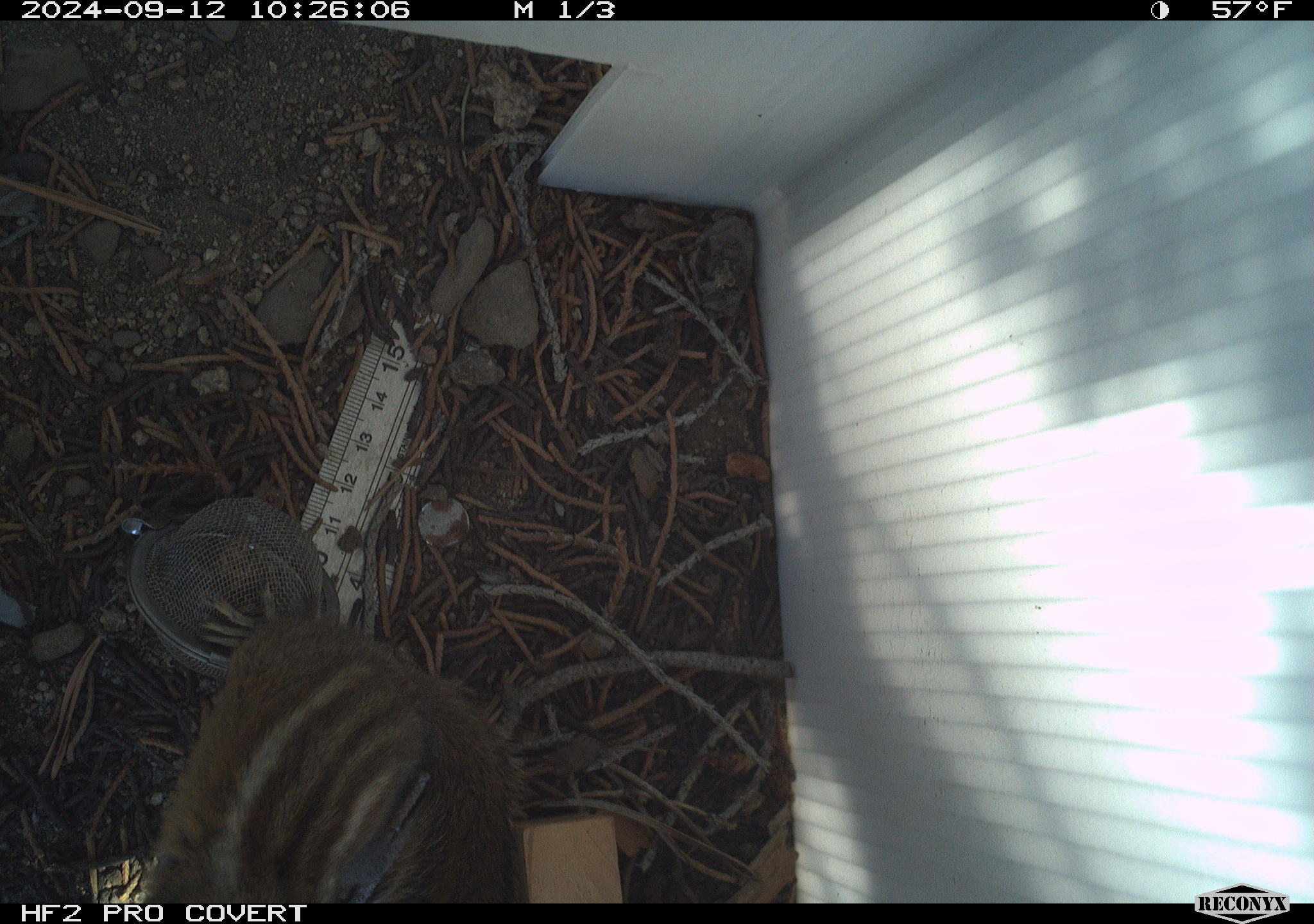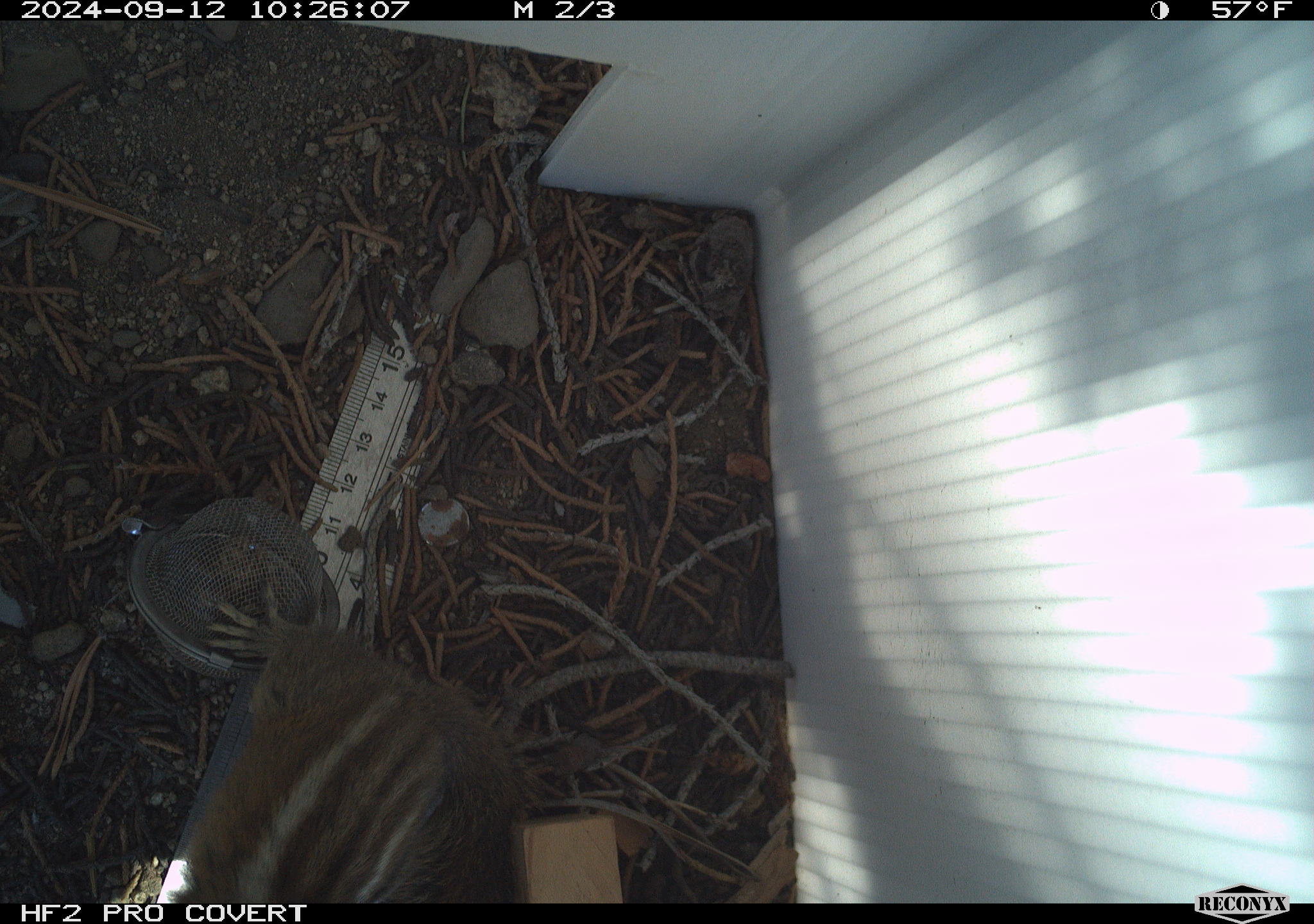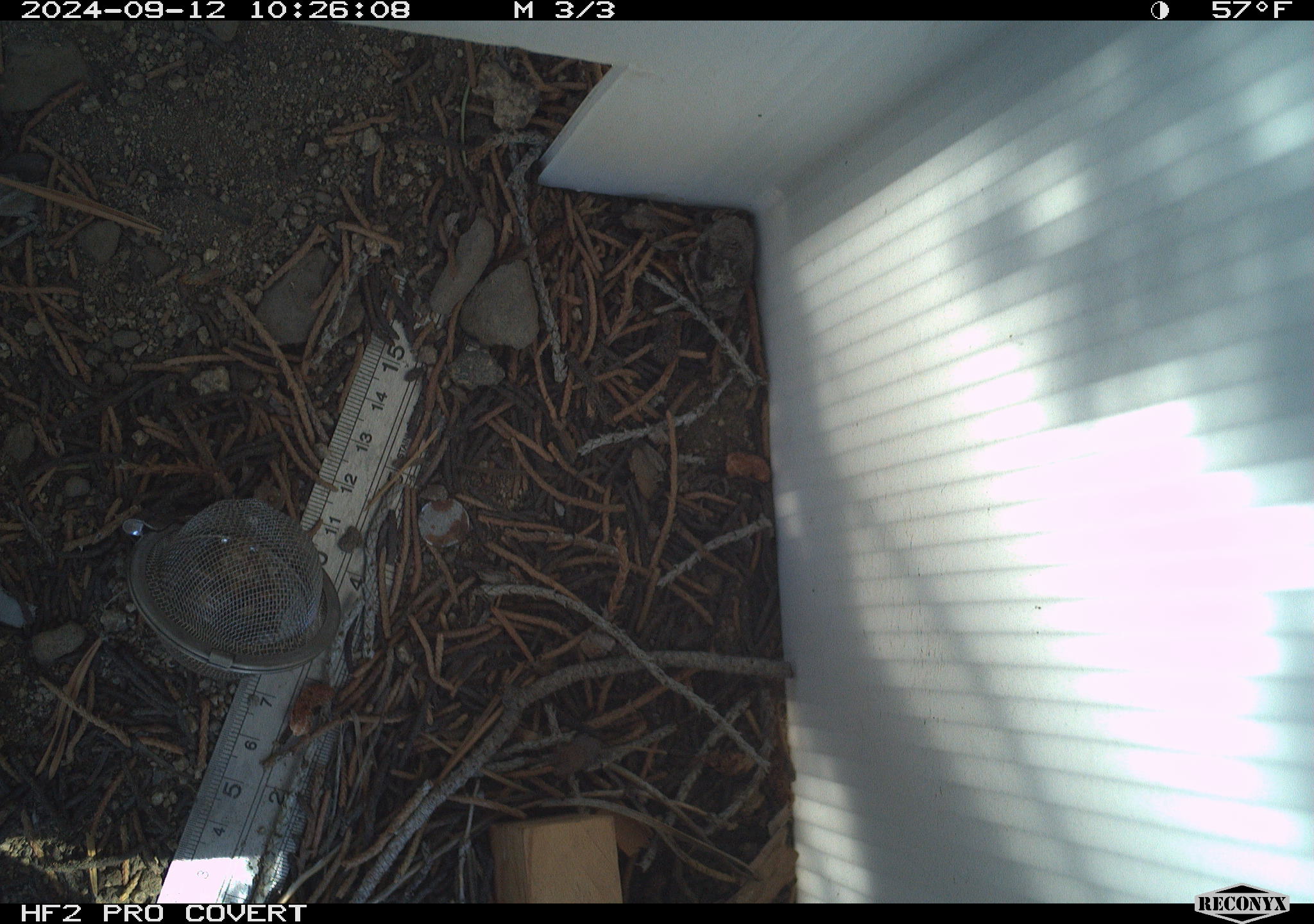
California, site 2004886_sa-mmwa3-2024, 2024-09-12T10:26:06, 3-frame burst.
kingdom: Animalia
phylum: Chordata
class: Mammalia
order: Rodentia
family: Sciuridae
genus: Neotamias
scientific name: Neotamias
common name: western chipmunks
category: neotamias species